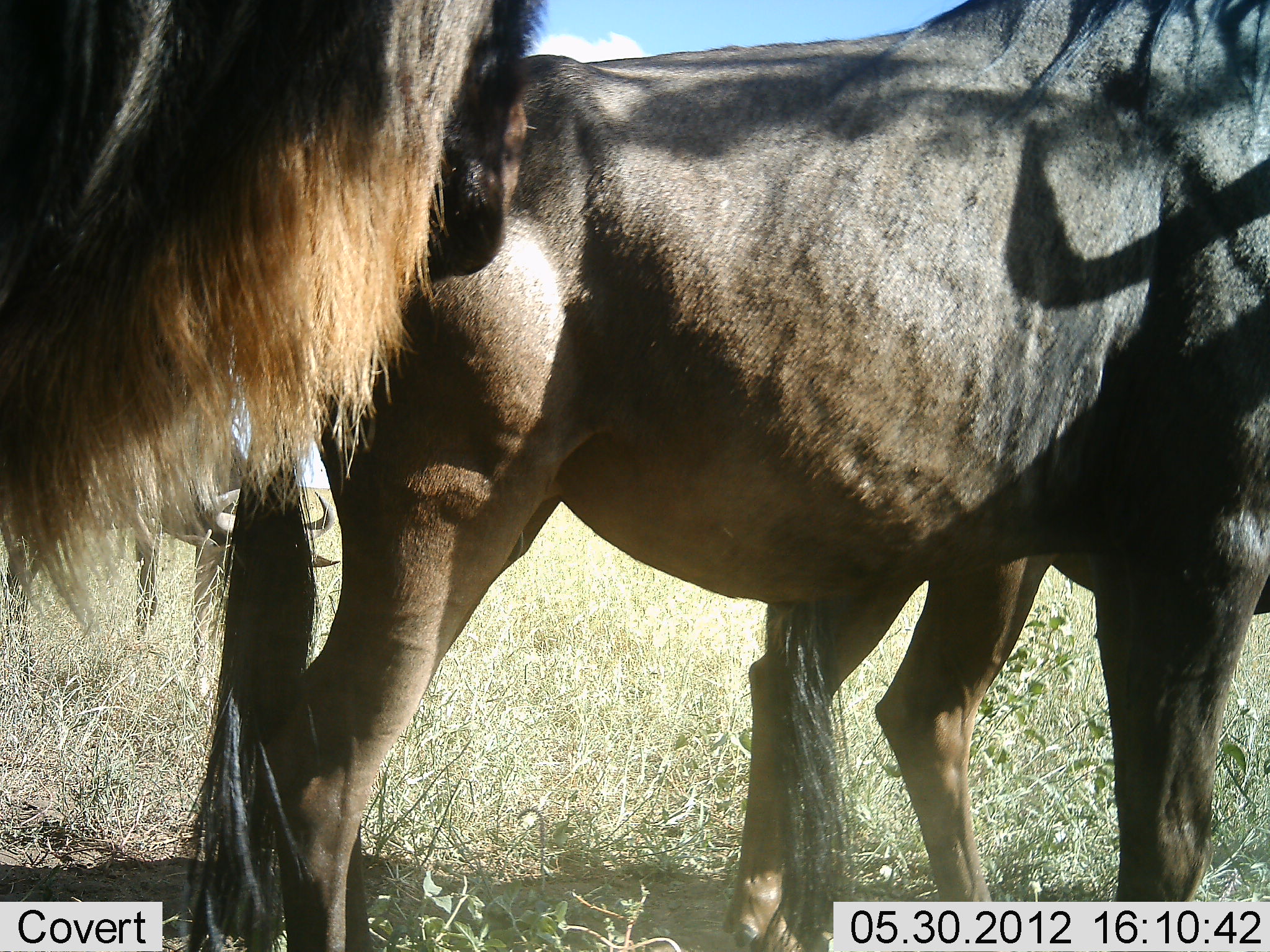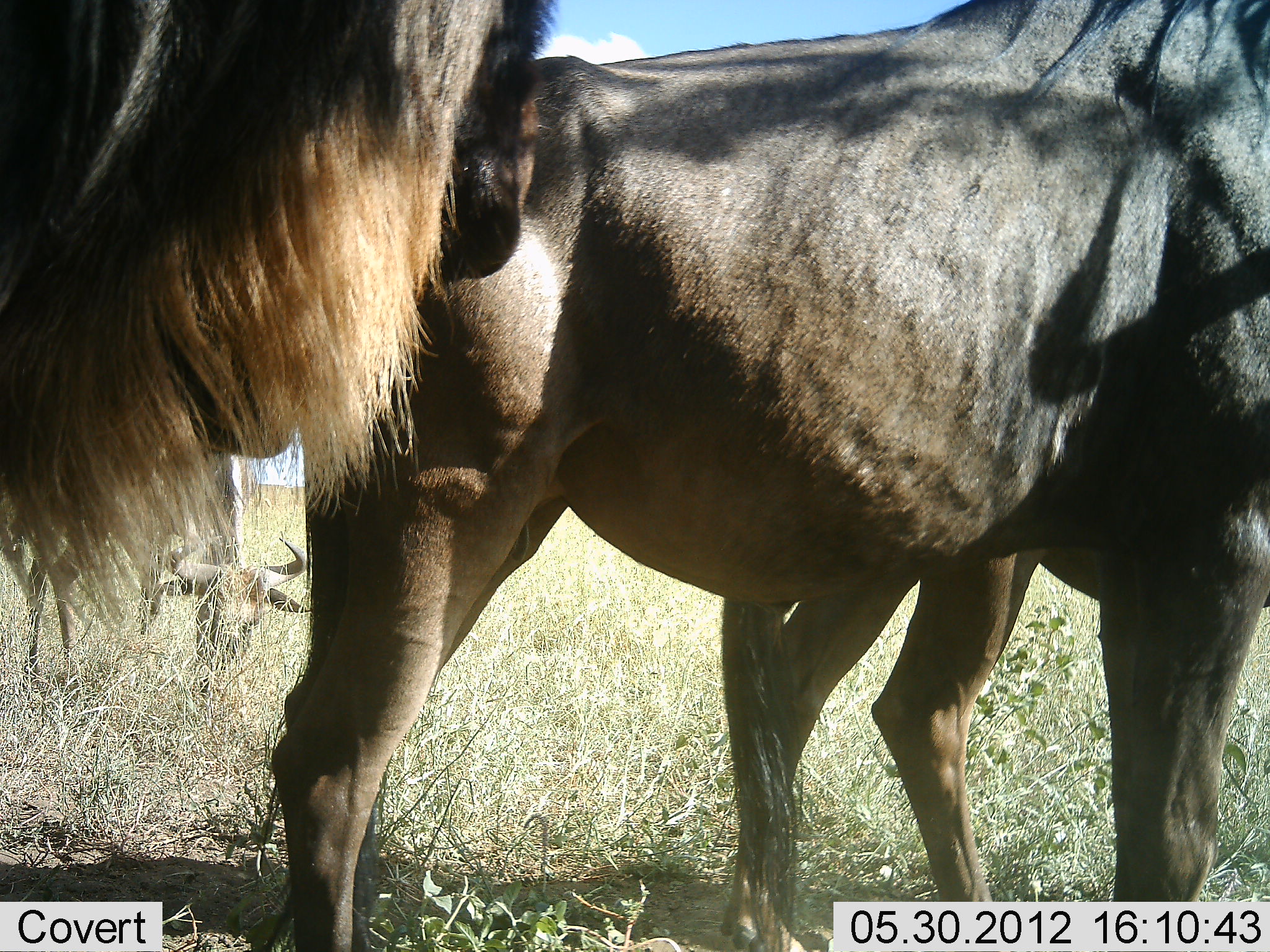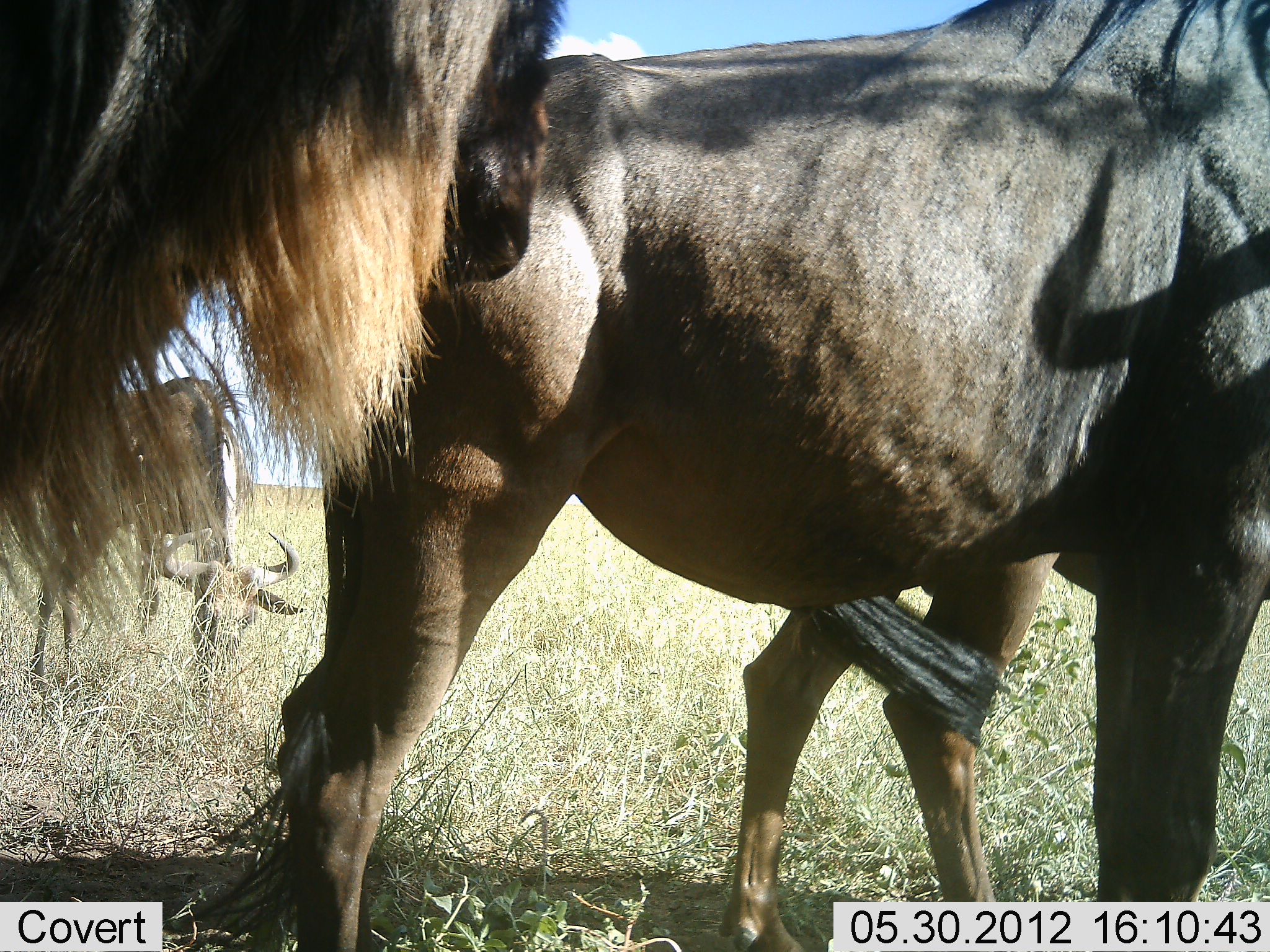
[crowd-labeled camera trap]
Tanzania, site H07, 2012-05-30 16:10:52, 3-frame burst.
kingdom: Animalia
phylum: Chordata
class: Mammalia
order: Artiodactyla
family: Bovidae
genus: Connochaetes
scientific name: Connochaetes taurinus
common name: blue wildebeest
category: wildebeest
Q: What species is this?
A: Wildebeest (blue wildebeest) (Connochaetes taurinus).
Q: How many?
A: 4.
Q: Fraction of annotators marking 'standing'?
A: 100%.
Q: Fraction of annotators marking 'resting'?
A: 20%.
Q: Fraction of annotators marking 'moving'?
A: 10%.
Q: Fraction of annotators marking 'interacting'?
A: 10%.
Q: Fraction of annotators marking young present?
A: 0%.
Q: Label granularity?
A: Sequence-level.